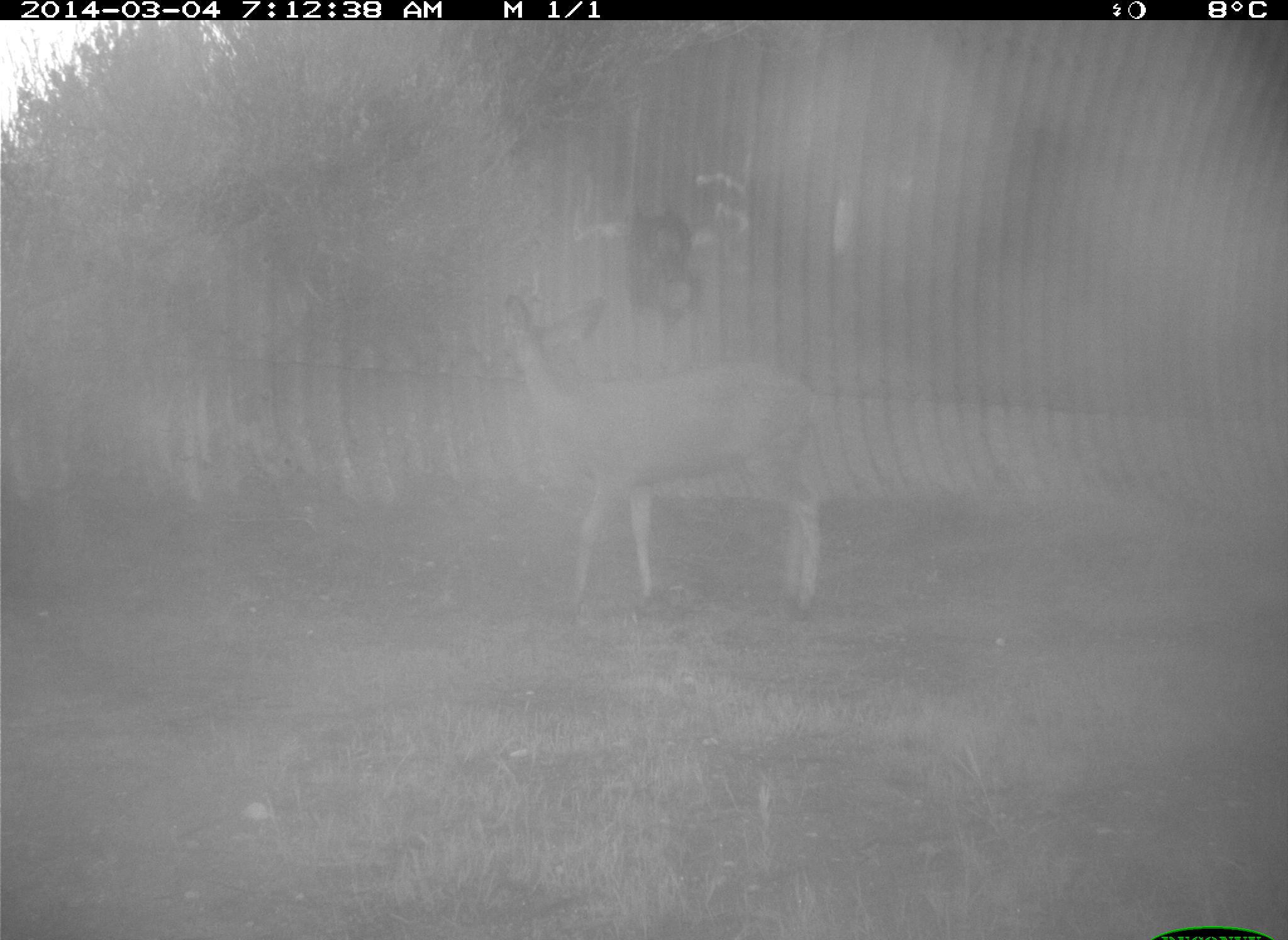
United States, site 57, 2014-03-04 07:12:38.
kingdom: Animalia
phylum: Chordata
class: Mammalia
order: Artiodactyla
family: Cervidae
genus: Odocoileus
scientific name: Odocoileus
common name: deer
Deer (Odocoileus).